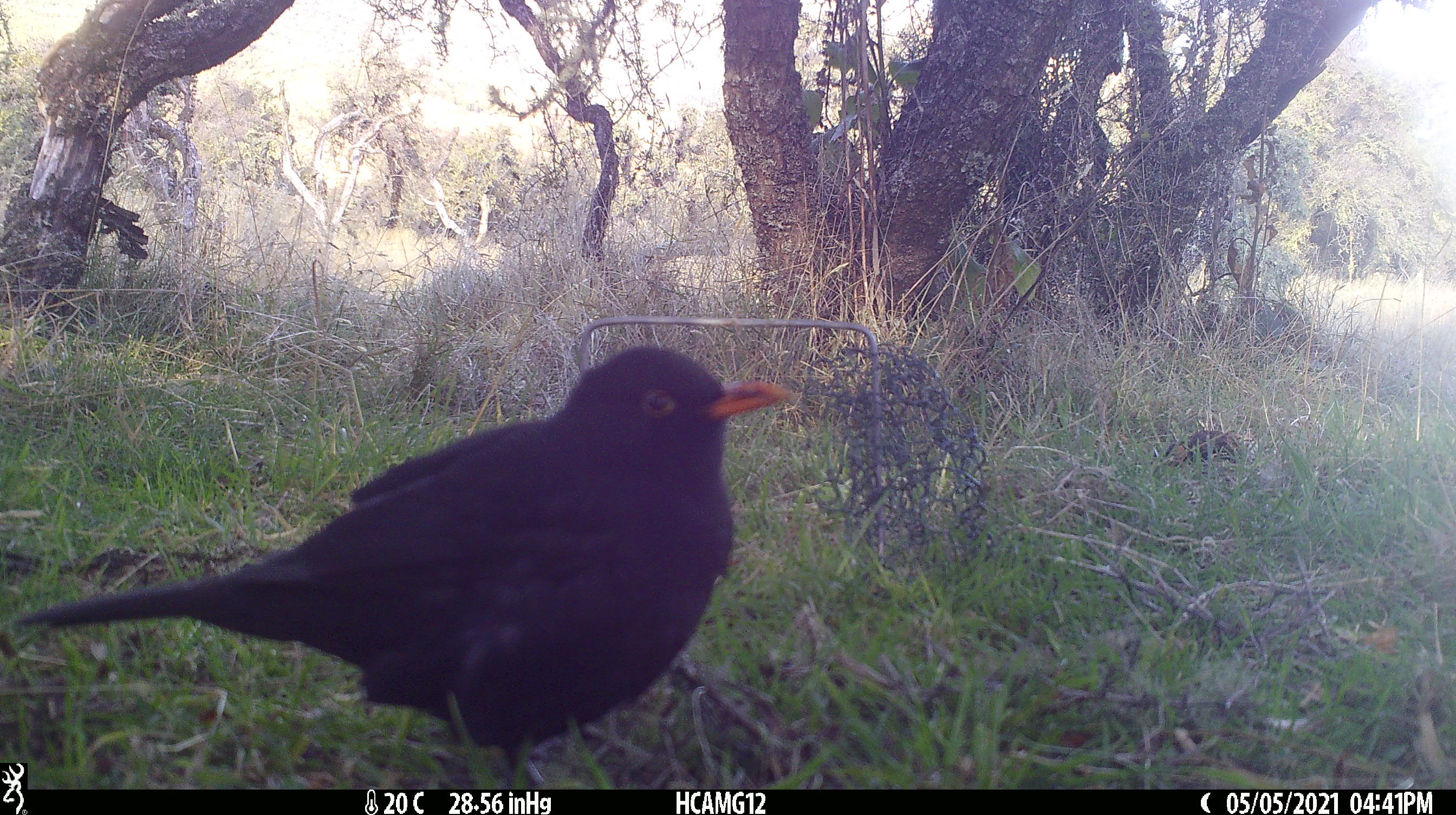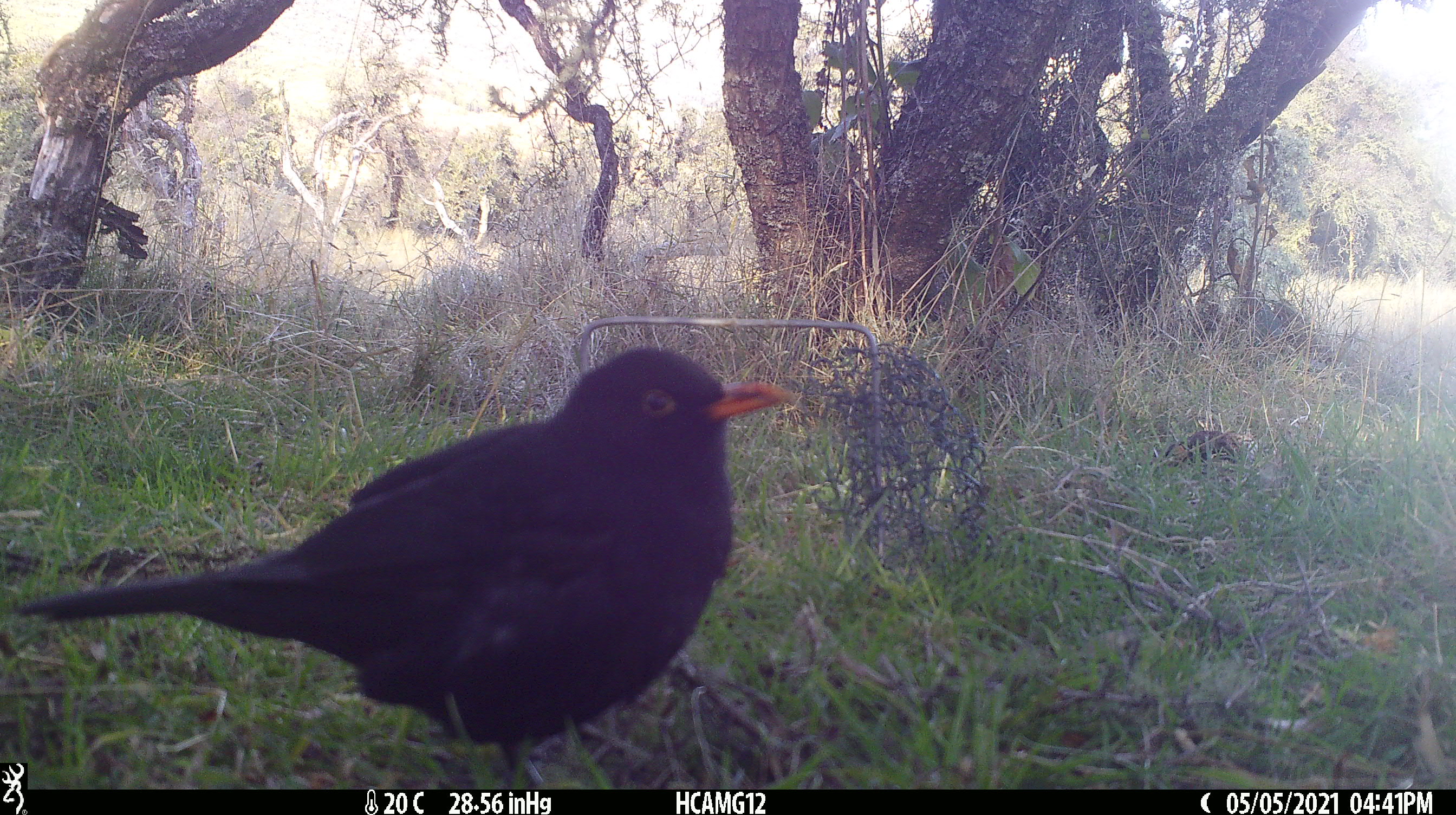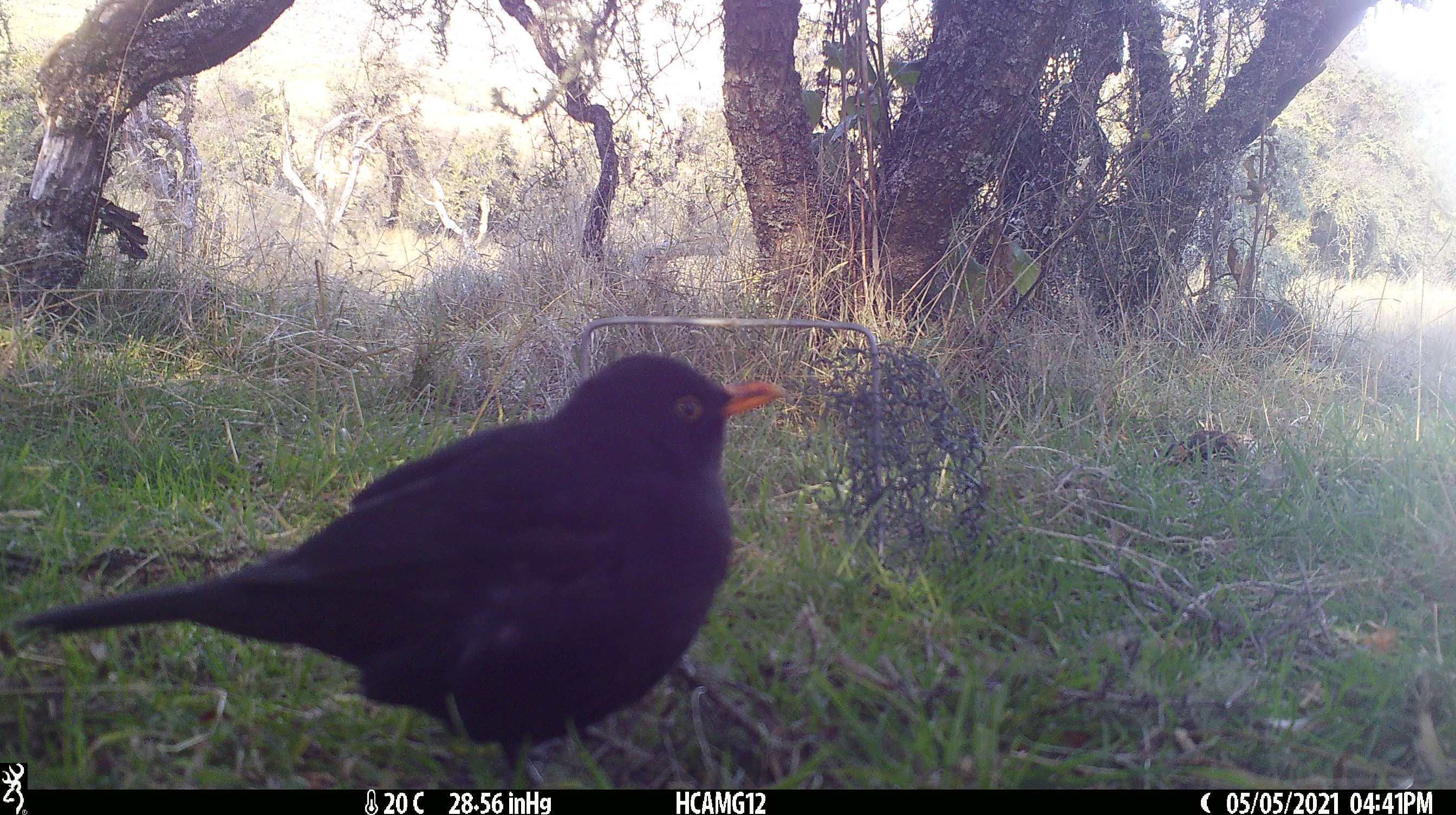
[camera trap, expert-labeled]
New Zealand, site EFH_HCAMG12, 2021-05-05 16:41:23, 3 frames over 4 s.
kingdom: Animalia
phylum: Chordata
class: Aves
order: Passeriformes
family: Turdidae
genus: Turdus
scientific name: Turdus merula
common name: eurasian blackbird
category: blackbird